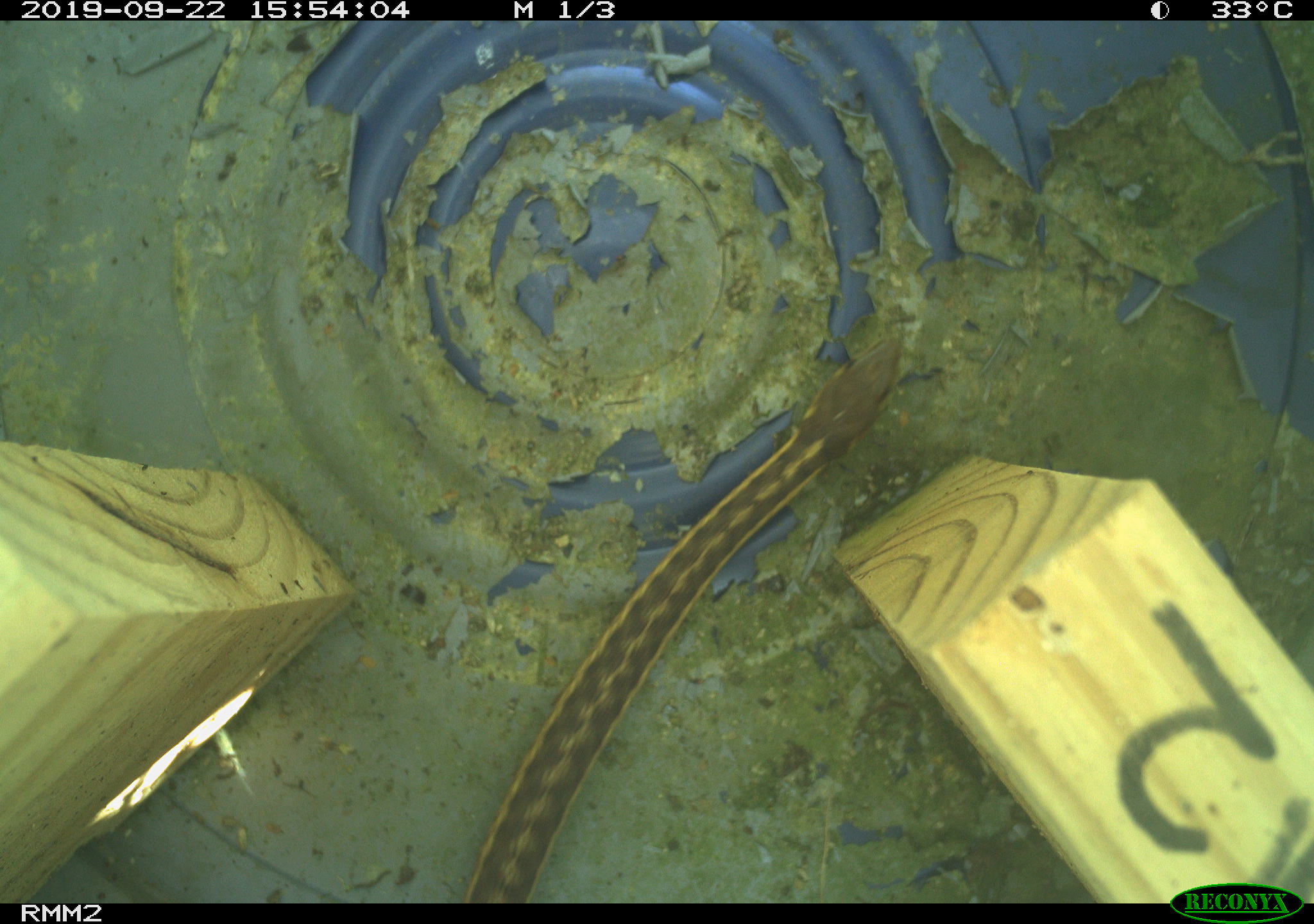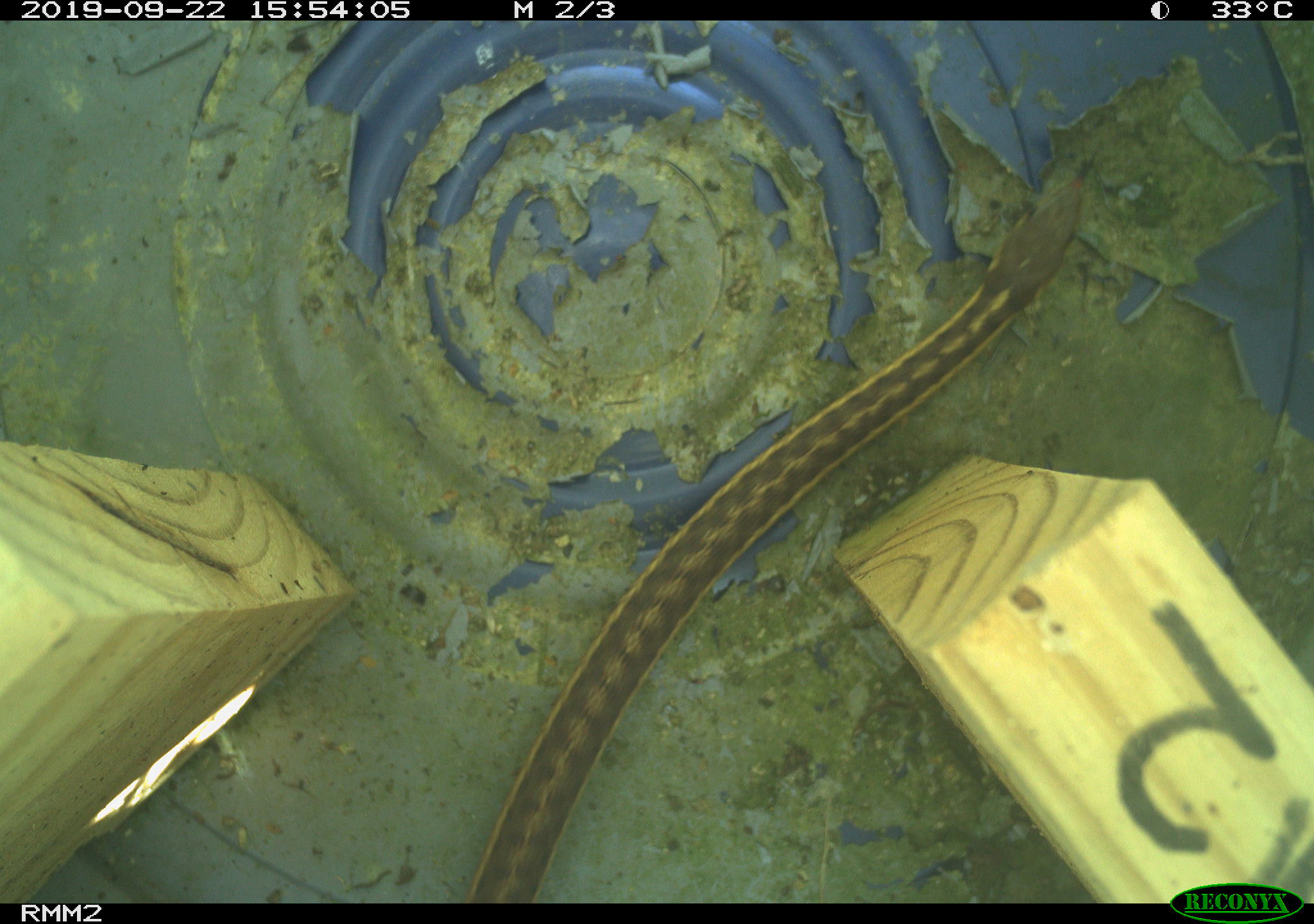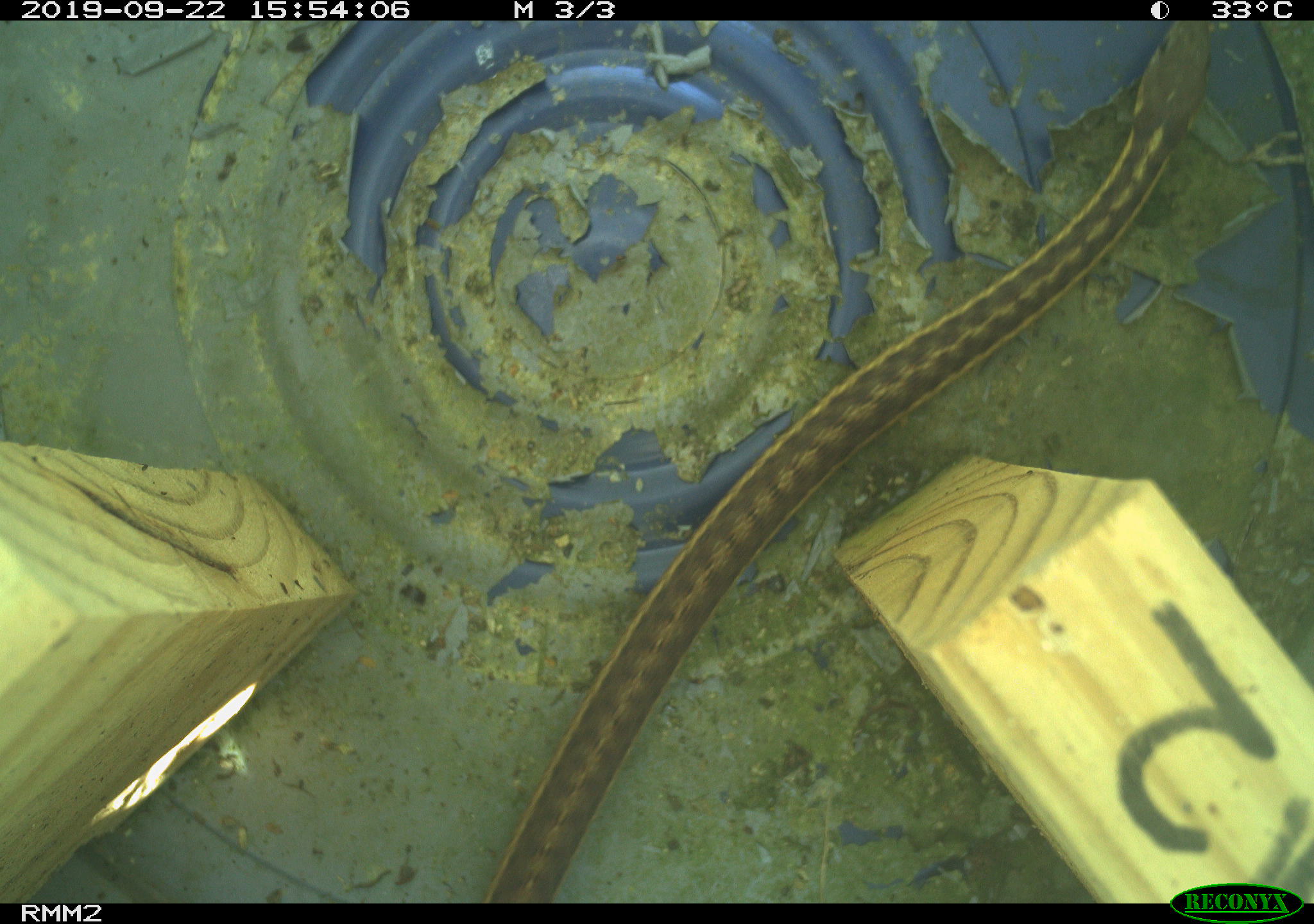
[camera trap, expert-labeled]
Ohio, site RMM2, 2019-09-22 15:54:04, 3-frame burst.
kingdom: Animalia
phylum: Chordata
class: Reptilia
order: Squamata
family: Colubridae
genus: Thamnophis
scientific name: Thamnophis sirtalis sirtalis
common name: eastern gartersnake